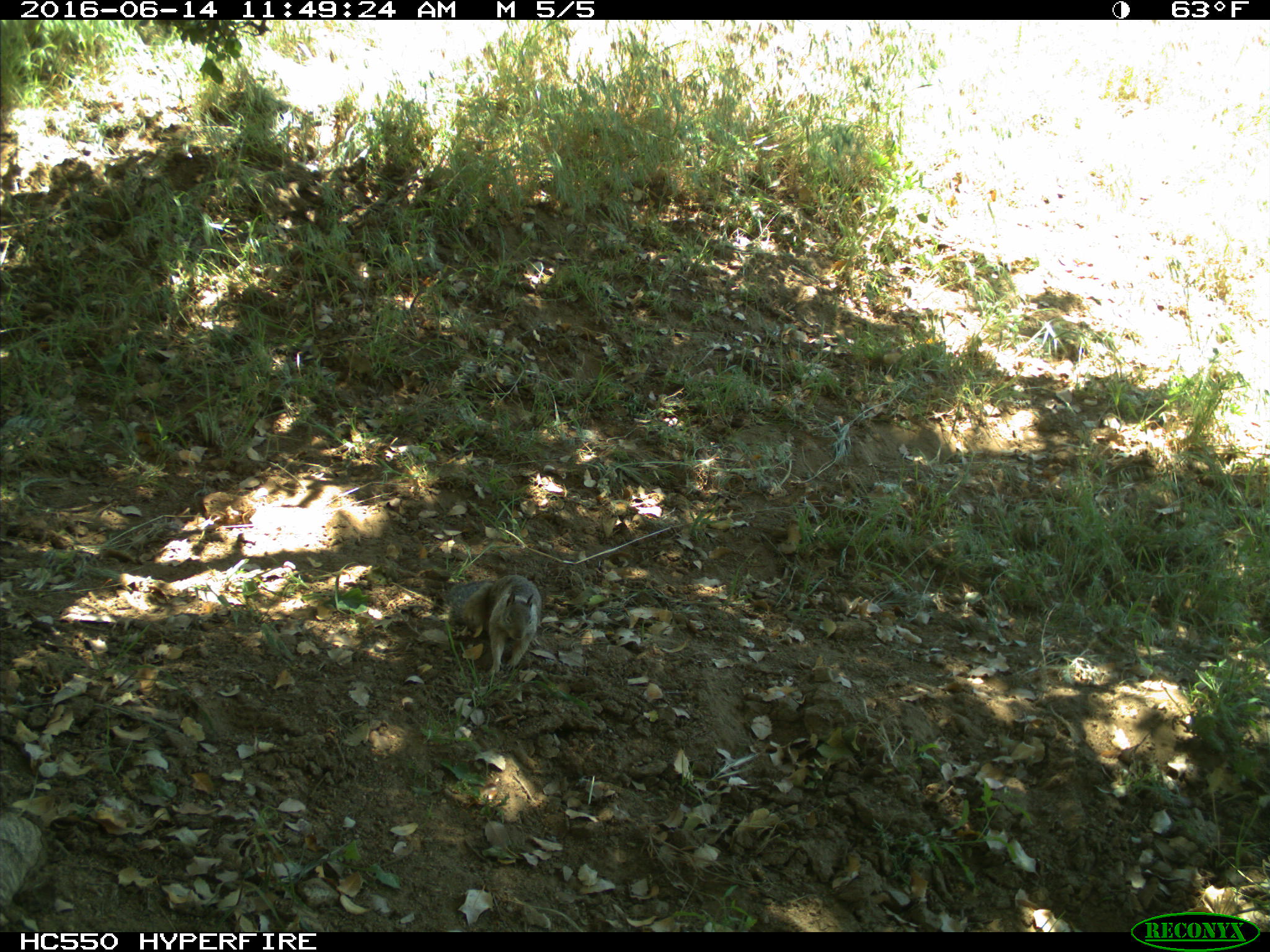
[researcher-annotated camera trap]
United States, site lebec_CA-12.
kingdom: Animalia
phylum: Chordata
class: Mammalia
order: Rodentia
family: Sciuridae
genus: Otospermophilus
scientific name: Otospermophilus beecheyi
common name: california ground squirrel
Otospermophilus beecheyi (california ground squirrel).